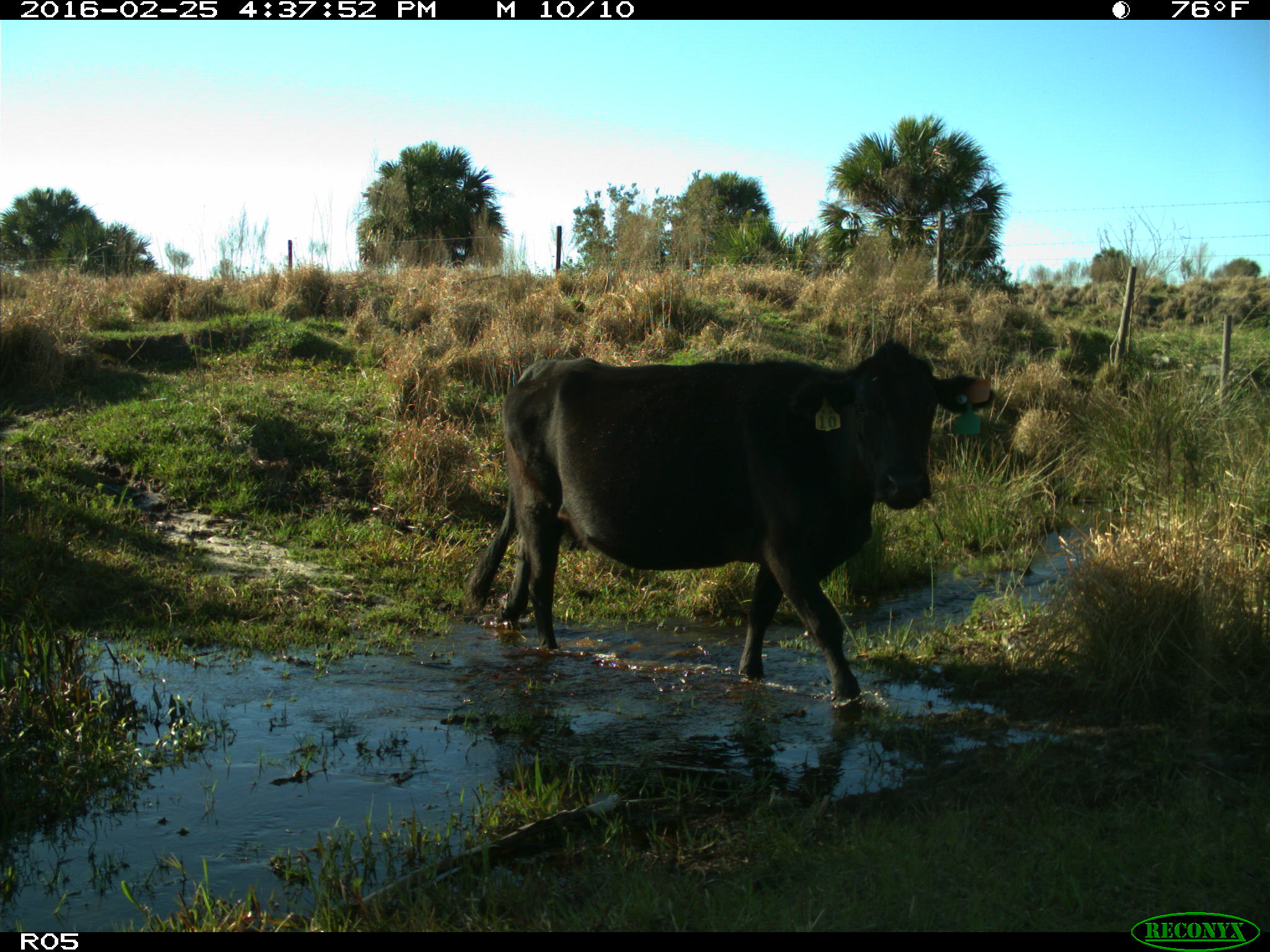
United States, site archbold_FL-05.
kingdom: Animalia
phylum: Chordata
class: Mammalia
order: Artiodactyla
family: Bovidae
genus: Bos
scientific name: Bos taurus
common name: domestic cow